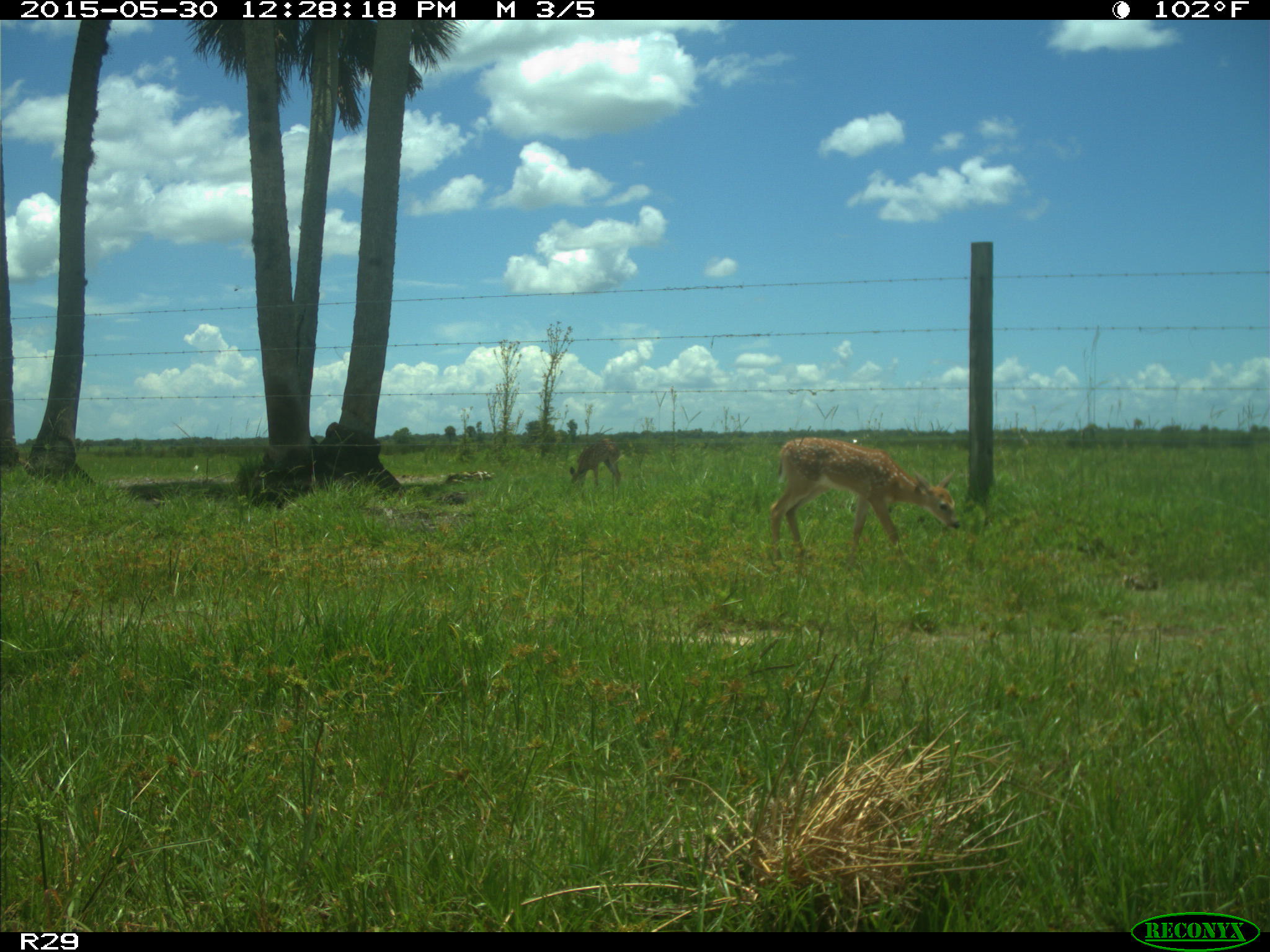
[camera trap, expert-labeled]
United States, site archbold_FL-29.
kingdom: Animalia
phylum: Chordata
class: Mammalia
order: Artiodactyla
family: Cervidae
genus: Odocoileus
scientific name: Odocoileus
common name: deer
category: unidentified deer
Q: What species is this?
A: Unidentified deer (deer) (Odocoileus).